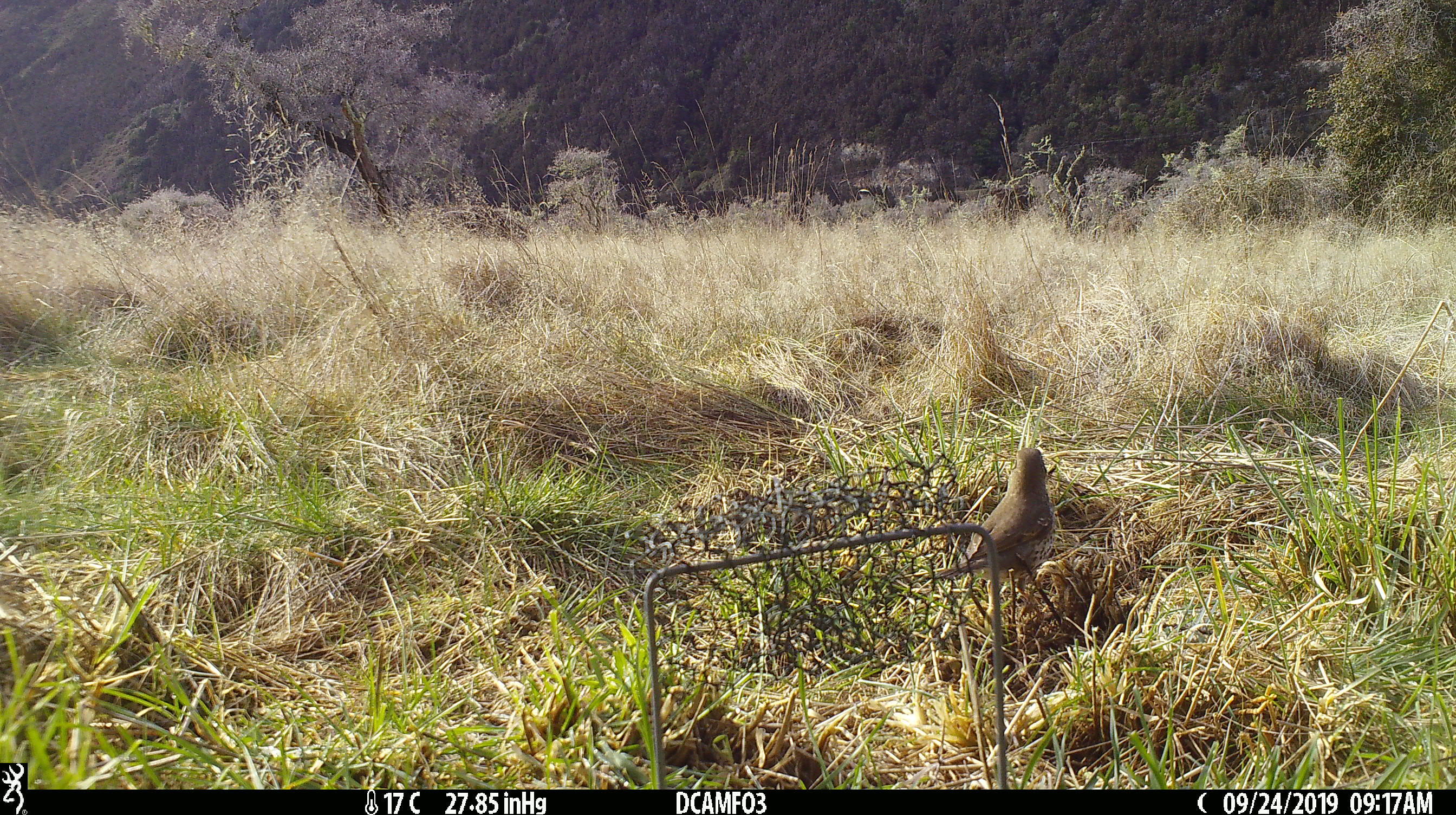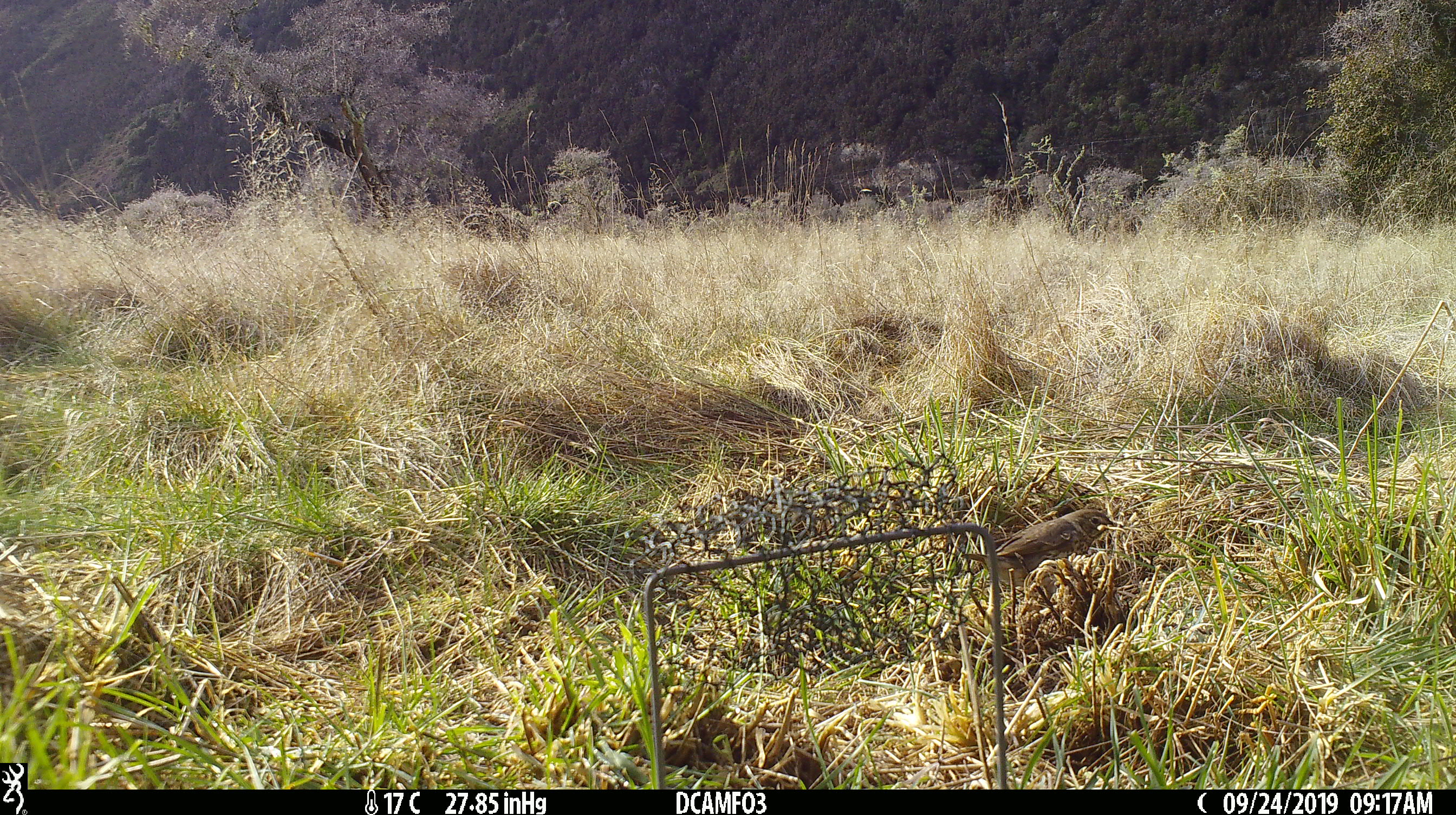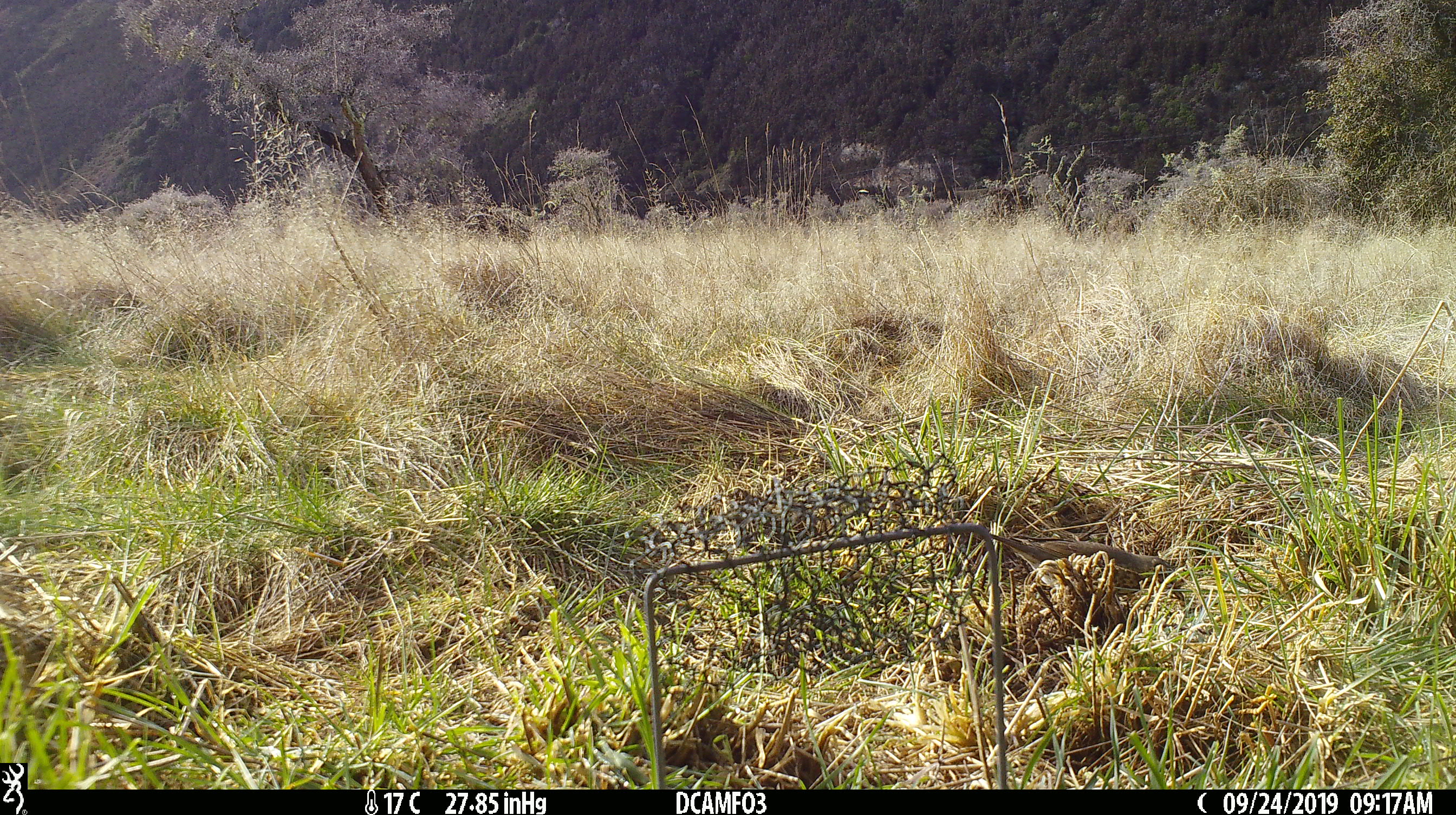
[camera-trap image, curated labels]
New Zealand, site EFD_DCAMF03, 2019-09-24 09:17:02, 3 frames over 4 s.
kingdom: Animalia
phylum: Chordata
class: Aves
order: Passeriformes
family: Turdidae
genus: Turdus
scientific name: Turdus philomelos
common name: song thrush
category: thrush